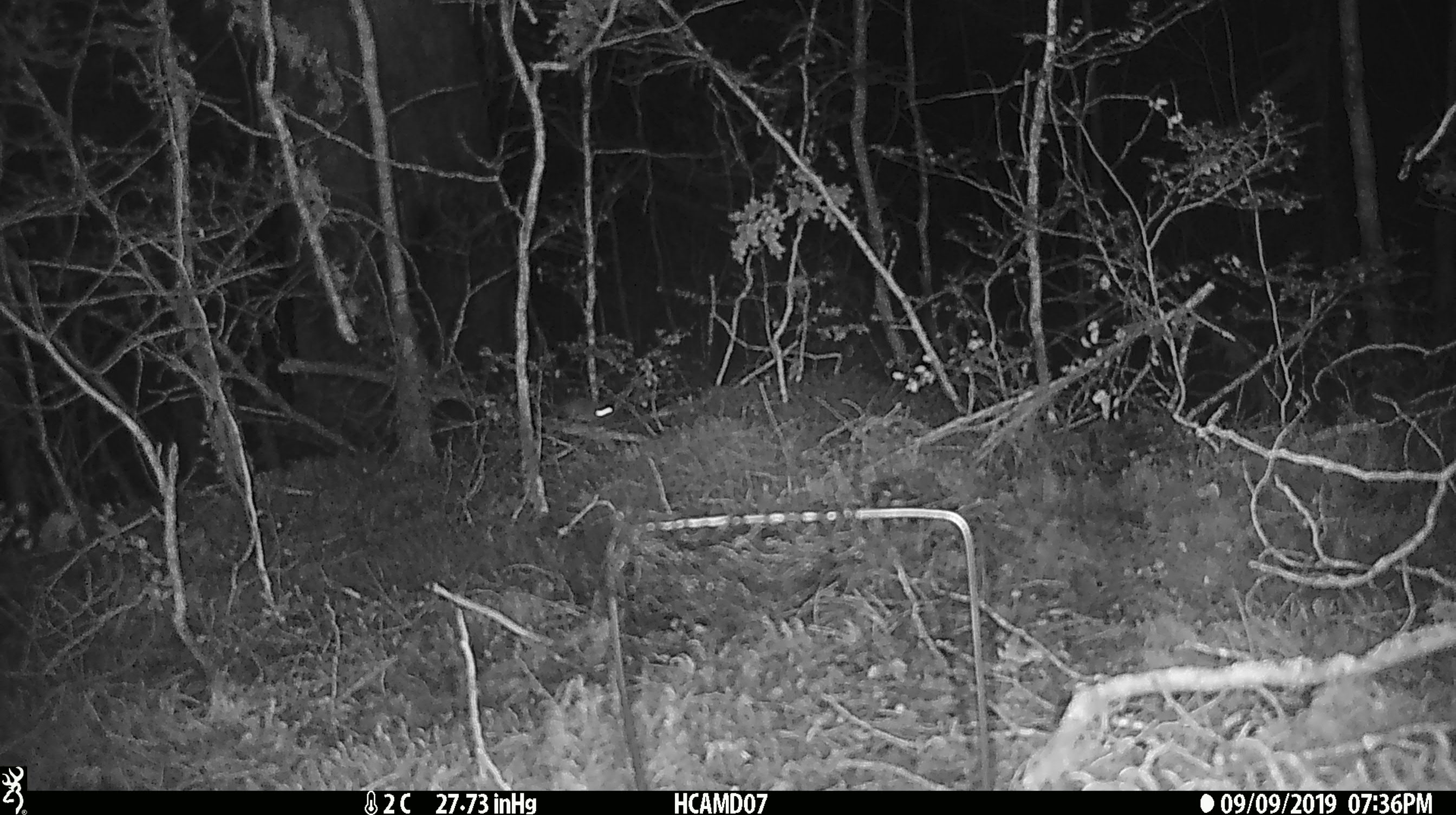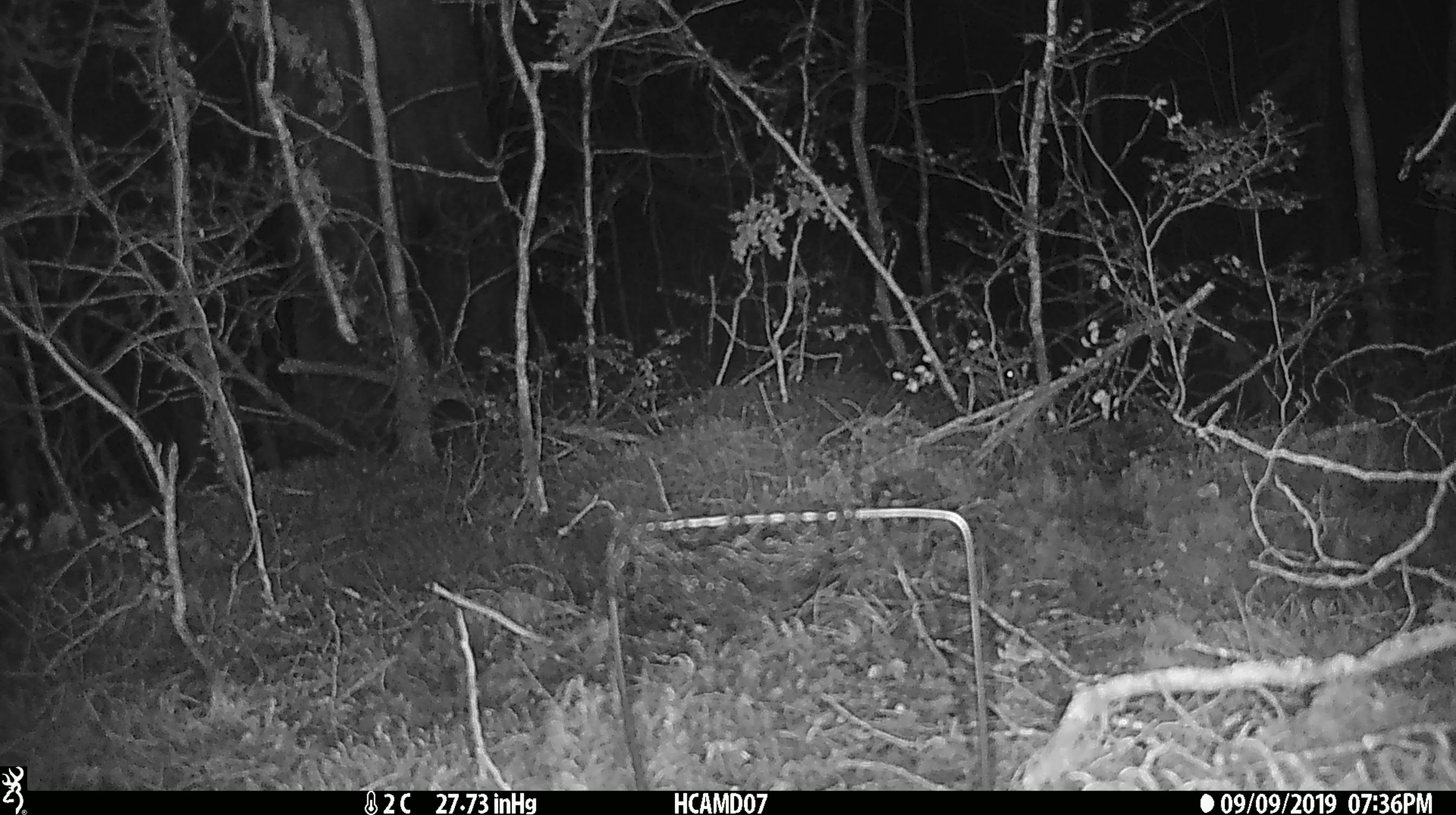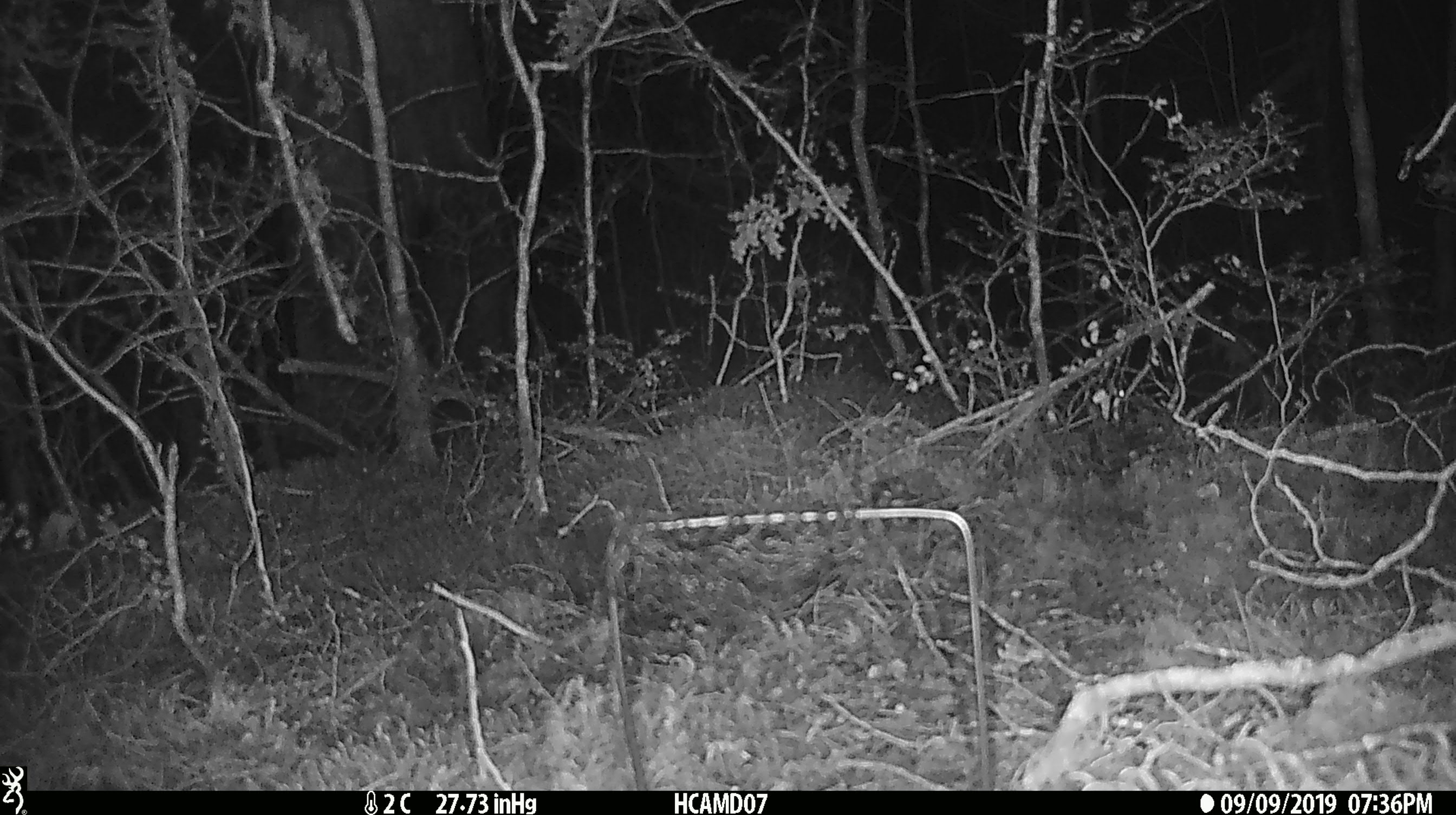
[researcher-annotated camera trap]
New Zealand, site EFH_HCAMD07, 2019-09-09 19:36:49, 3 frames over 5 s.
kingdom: Animalia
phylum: Chordata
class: Mammalia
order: Rodentia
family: Muridae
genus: Mus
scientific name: Mus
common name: mouse